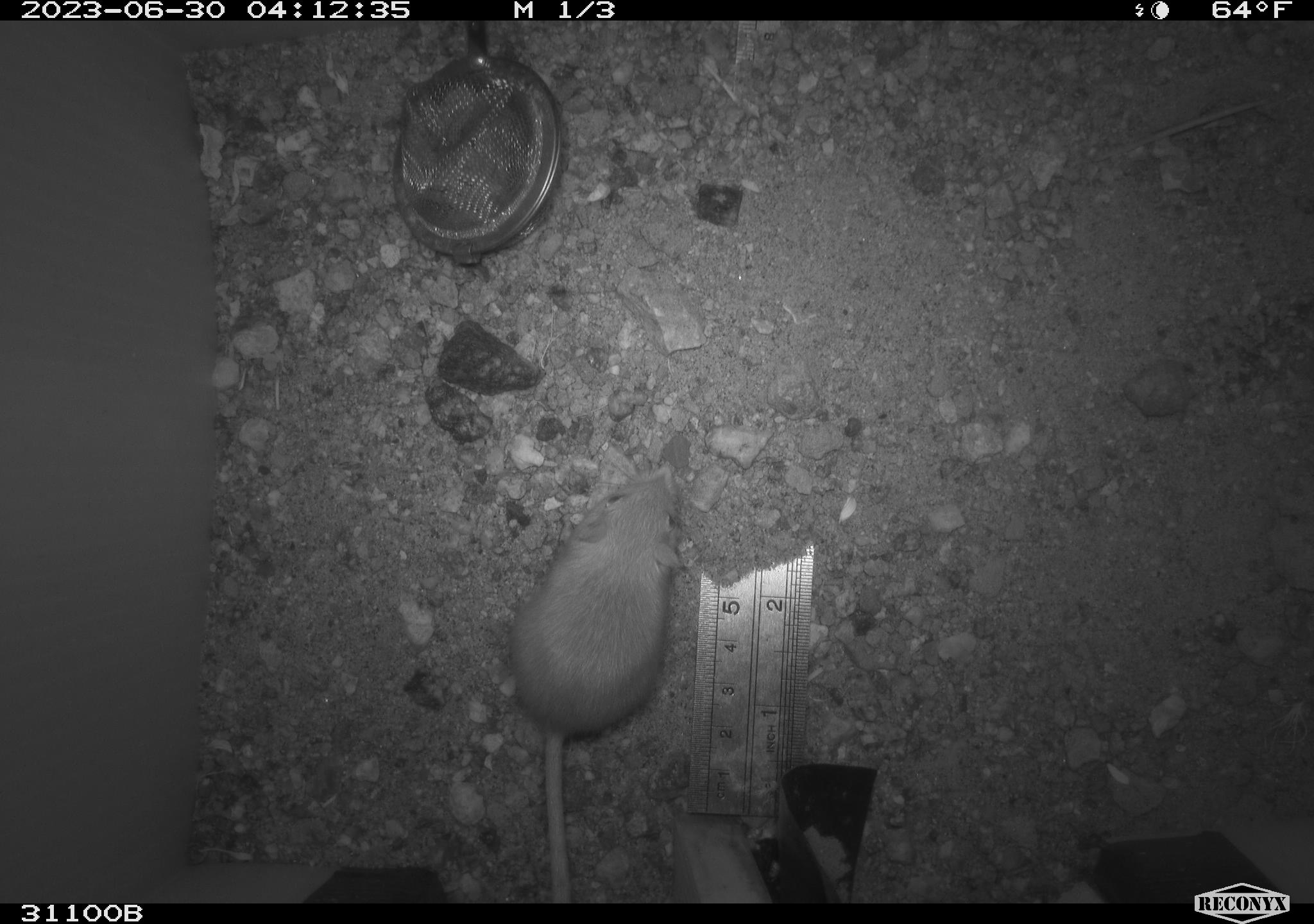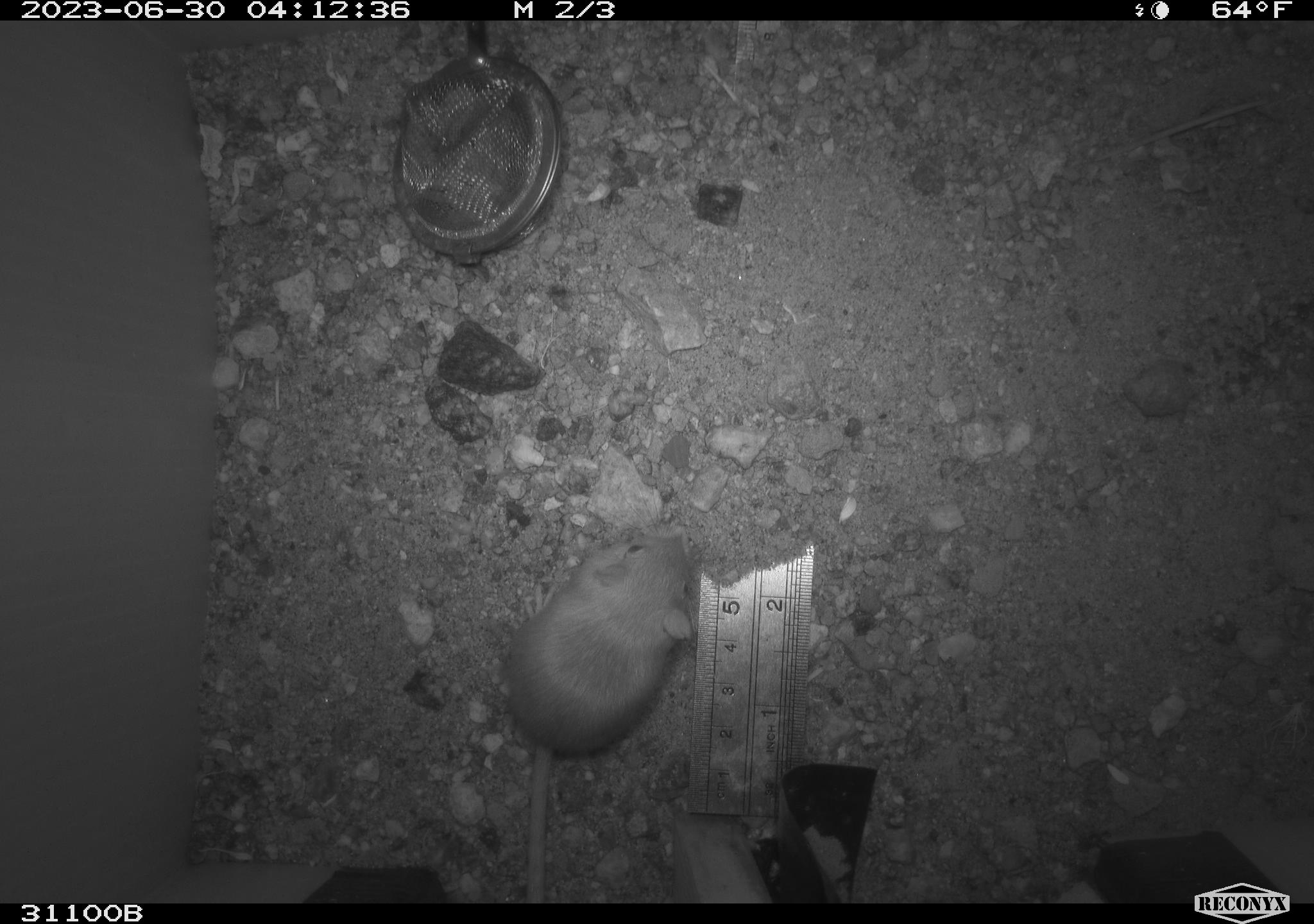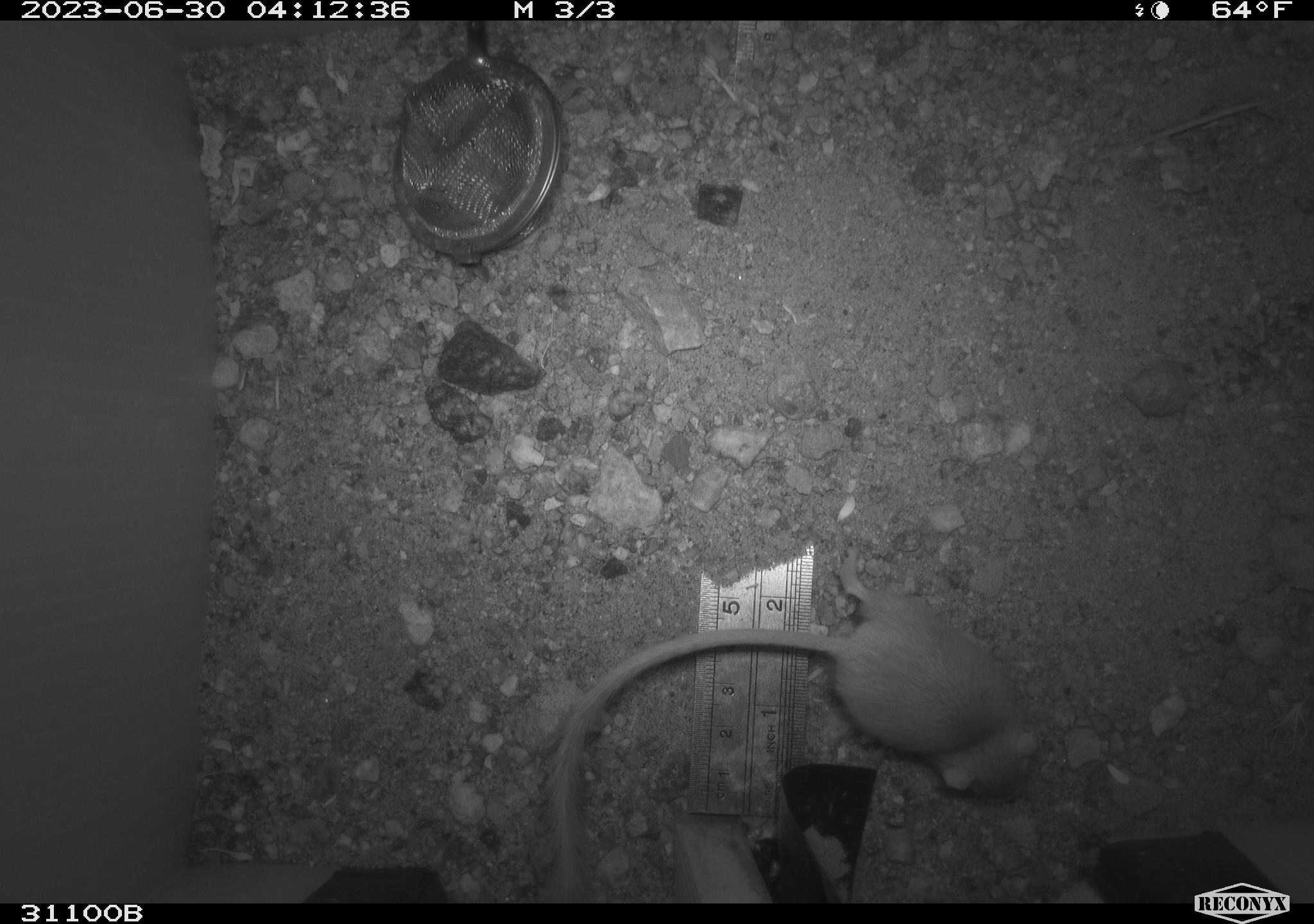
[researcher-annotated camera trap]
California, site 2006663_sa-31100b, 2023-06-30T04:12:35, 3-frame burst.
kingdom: Animalia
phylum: Chordata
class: Mammalia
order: Rodentia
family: Heteromyidae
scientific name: Heteromyidae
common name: kangaroo rats and pocket mice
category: heteromyidae family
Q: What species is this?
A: Heteromyidae family (kangaroo rats and pocket mice) (Heteromyidae).